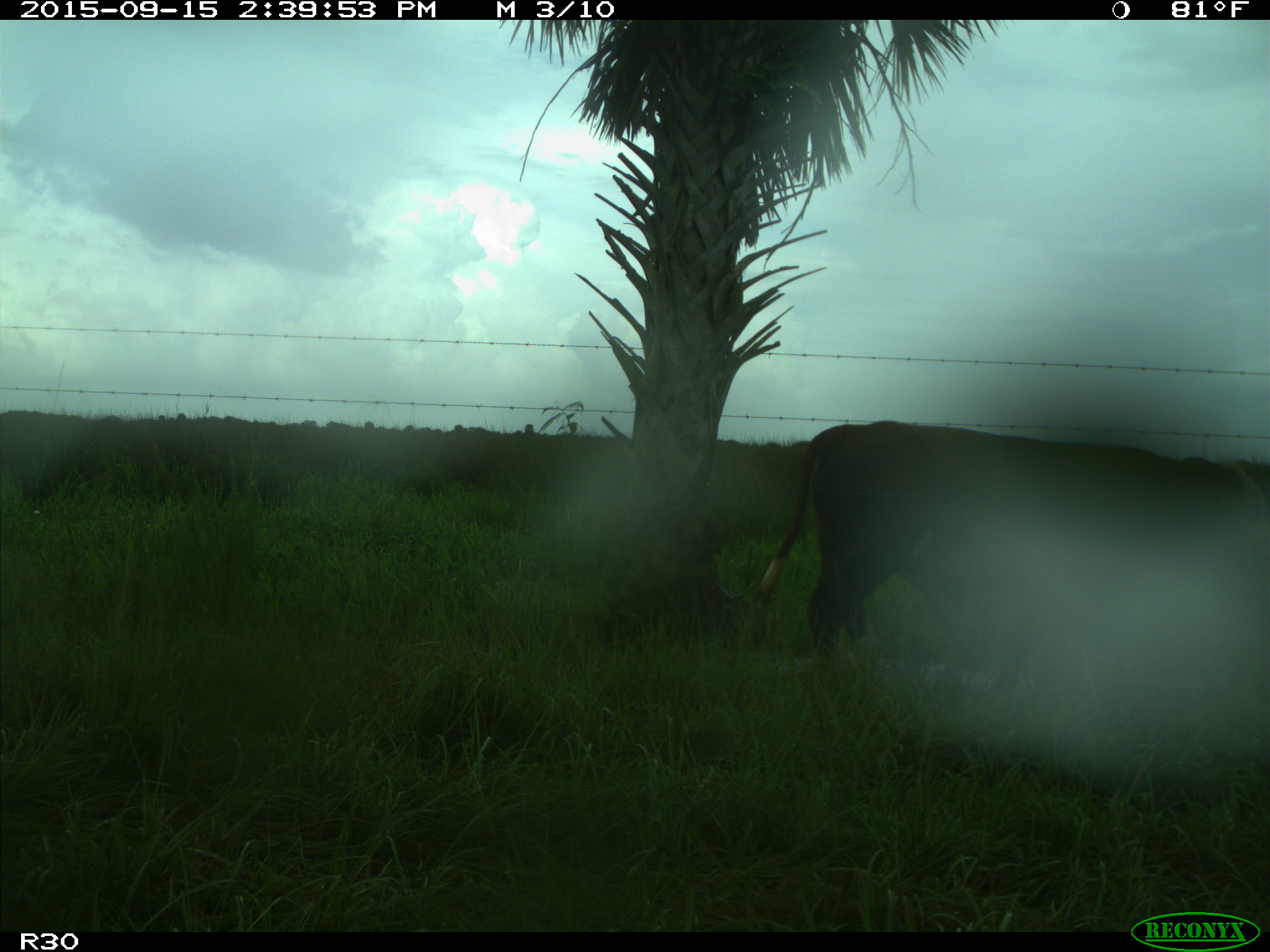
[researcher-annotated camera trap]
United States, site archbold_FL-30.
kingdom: Animalia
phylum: Chordata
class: Mammalia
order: Artiodactyla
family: Bovidae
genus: Bos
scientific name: Bos taurus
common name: domestic cow